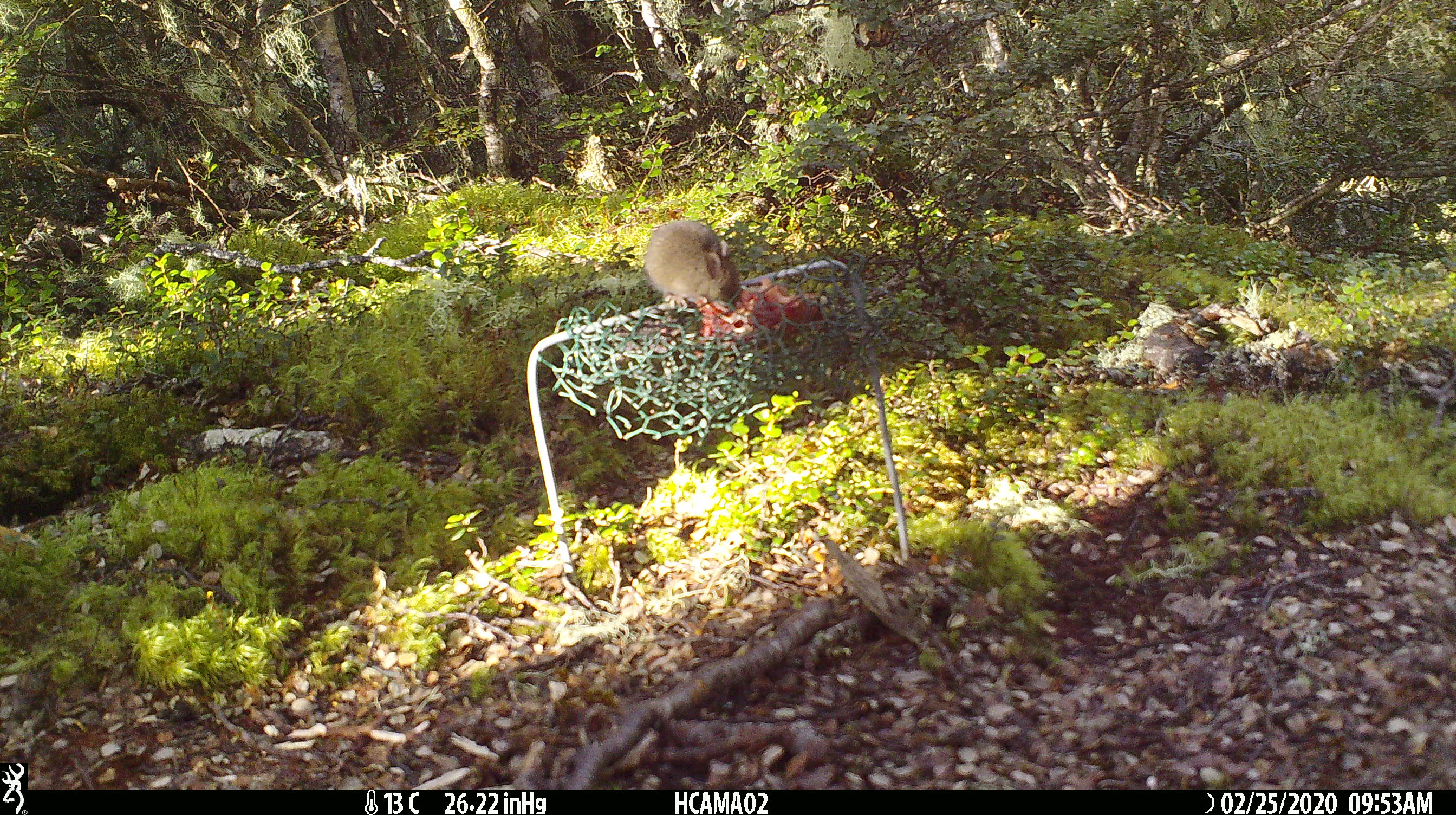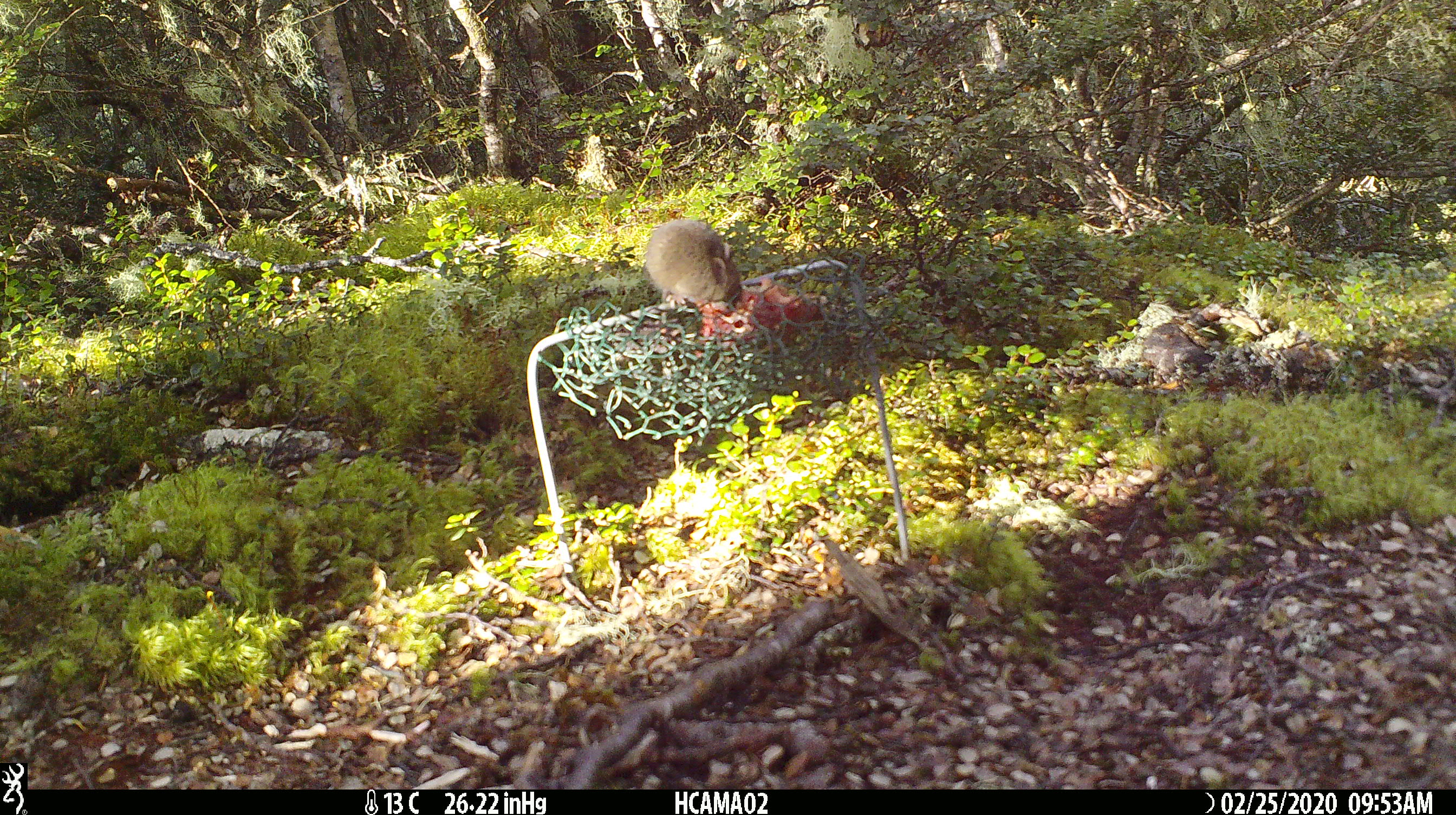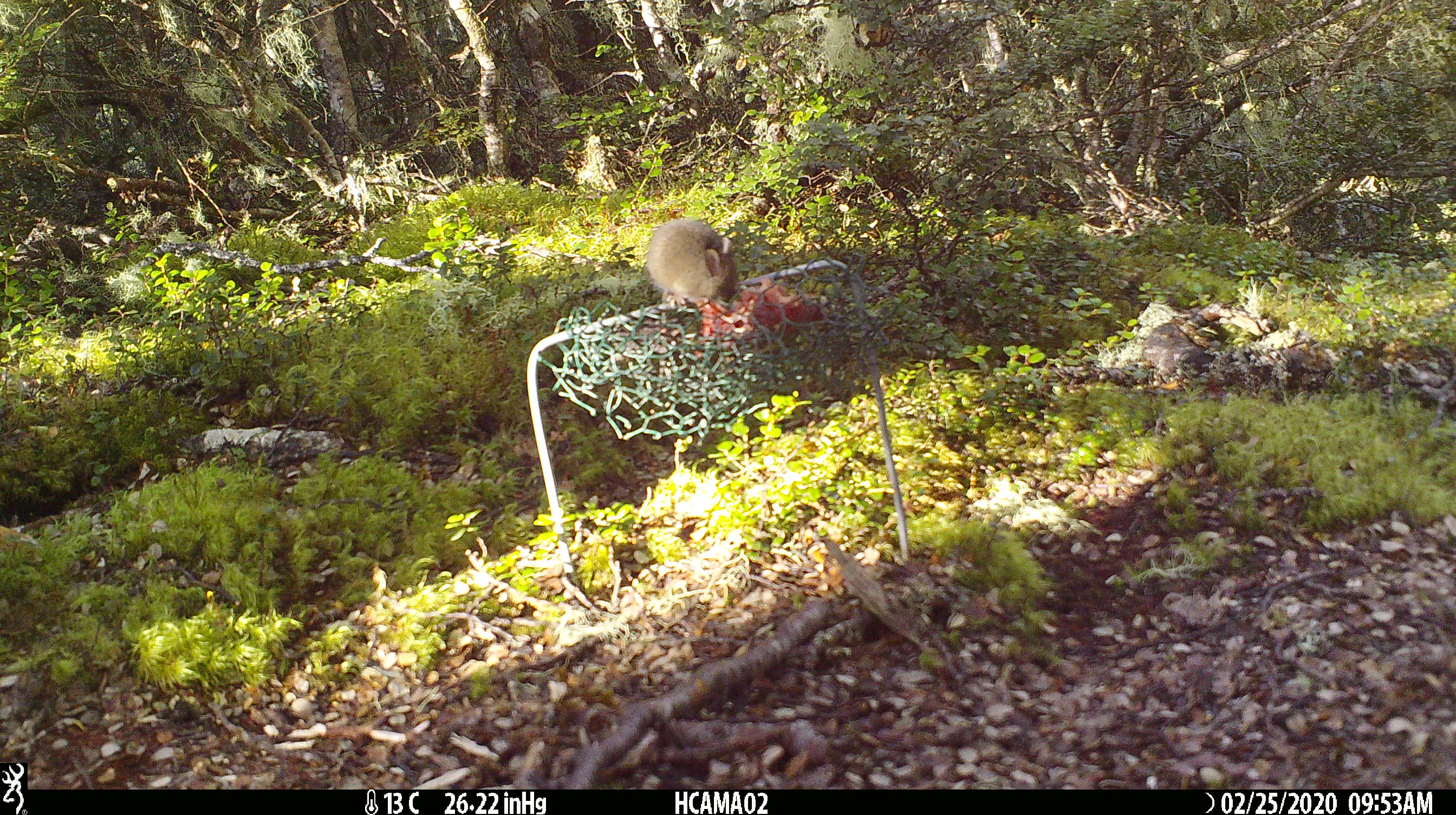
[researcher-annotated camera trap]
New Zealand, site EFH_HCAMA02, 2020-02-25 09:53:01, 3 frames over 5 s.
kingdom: Animalia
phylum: Chordata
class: Mammalia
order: Rodentia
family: Muridae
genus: Mus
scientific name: Mus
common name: mouse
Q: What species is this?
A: Mouse (Mus).